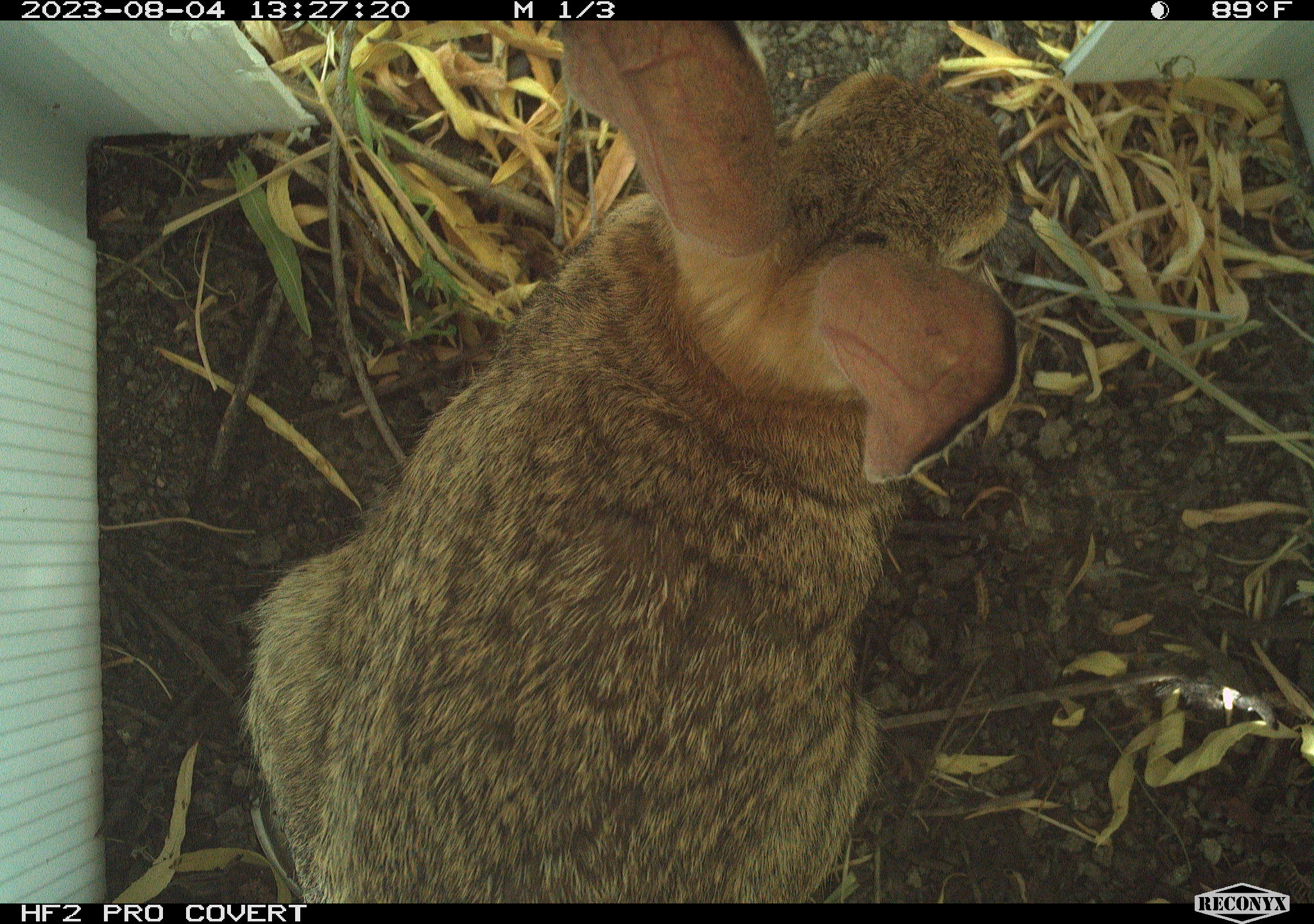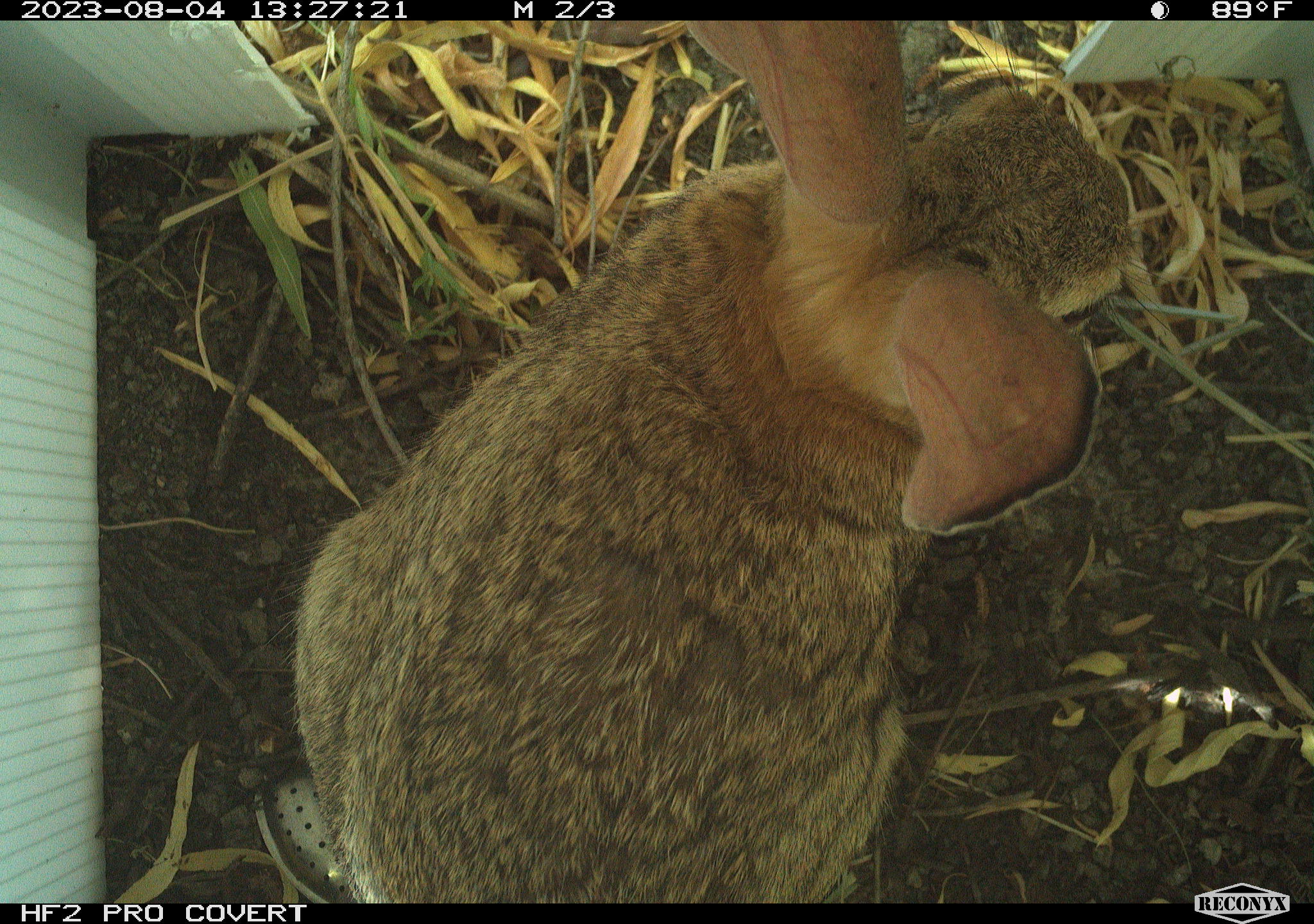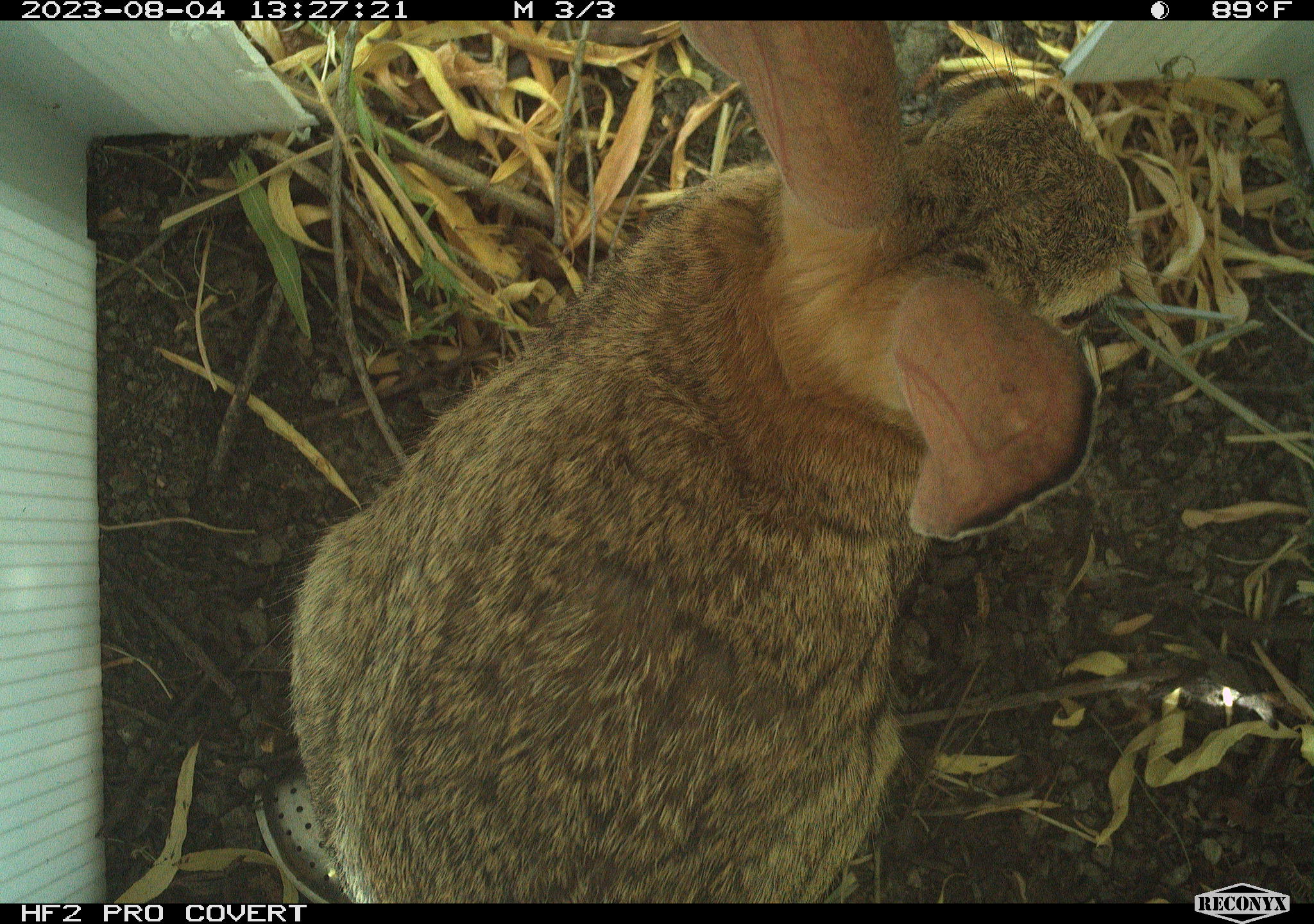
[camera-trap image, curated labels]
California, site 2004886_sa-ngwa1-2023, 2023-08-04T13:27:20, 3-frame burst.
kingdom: Animalia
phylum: Chordata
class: Mammalia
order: Lagomorpha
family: Leporidae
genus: Sylvilagus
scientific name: Sylvilagus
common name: cottontail rabbits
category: sylvilagus species